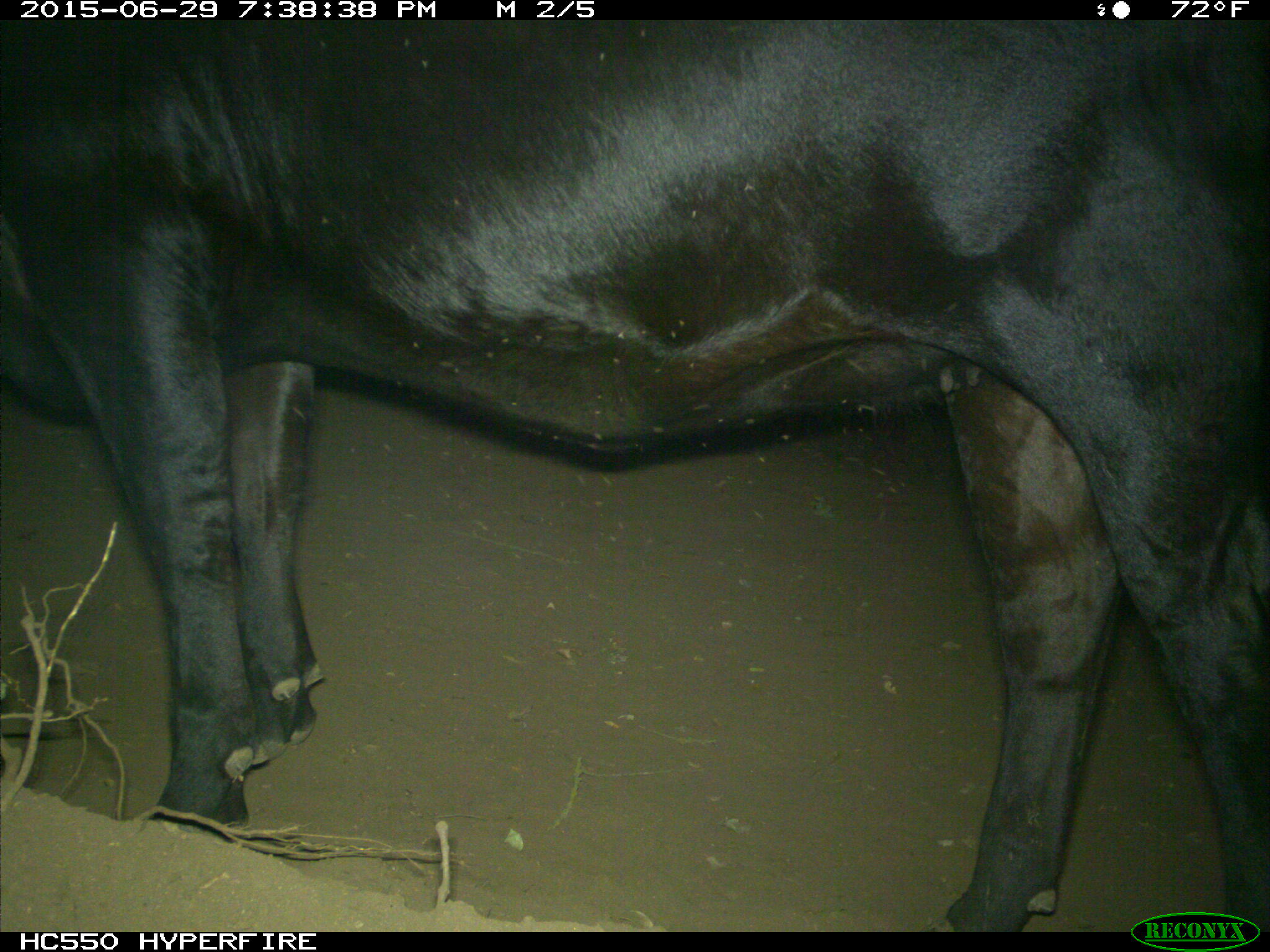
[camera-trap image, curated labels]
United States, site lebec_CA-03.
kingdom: Animalia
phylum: Chordata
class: Mammalia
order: Artiodactyla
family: Bovidae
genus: Bos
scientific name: Bos taurus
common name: domestic cow